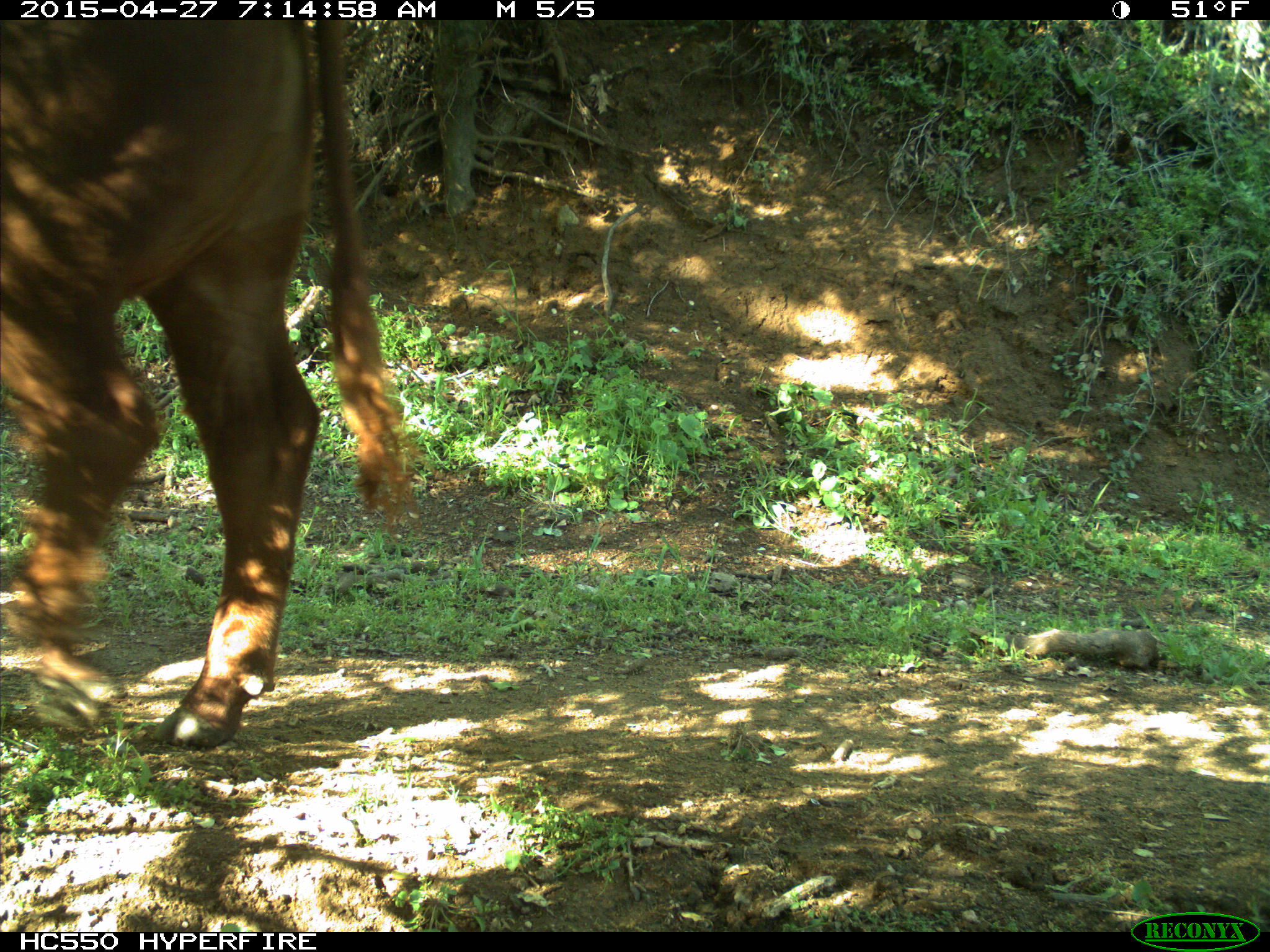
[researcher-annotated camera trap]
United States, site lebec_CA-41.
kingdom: Animalia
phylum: Chordata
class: Mammalia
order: Artiodactyla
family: Bovidae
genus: Bos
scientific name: Bos taurus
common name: domestic cow